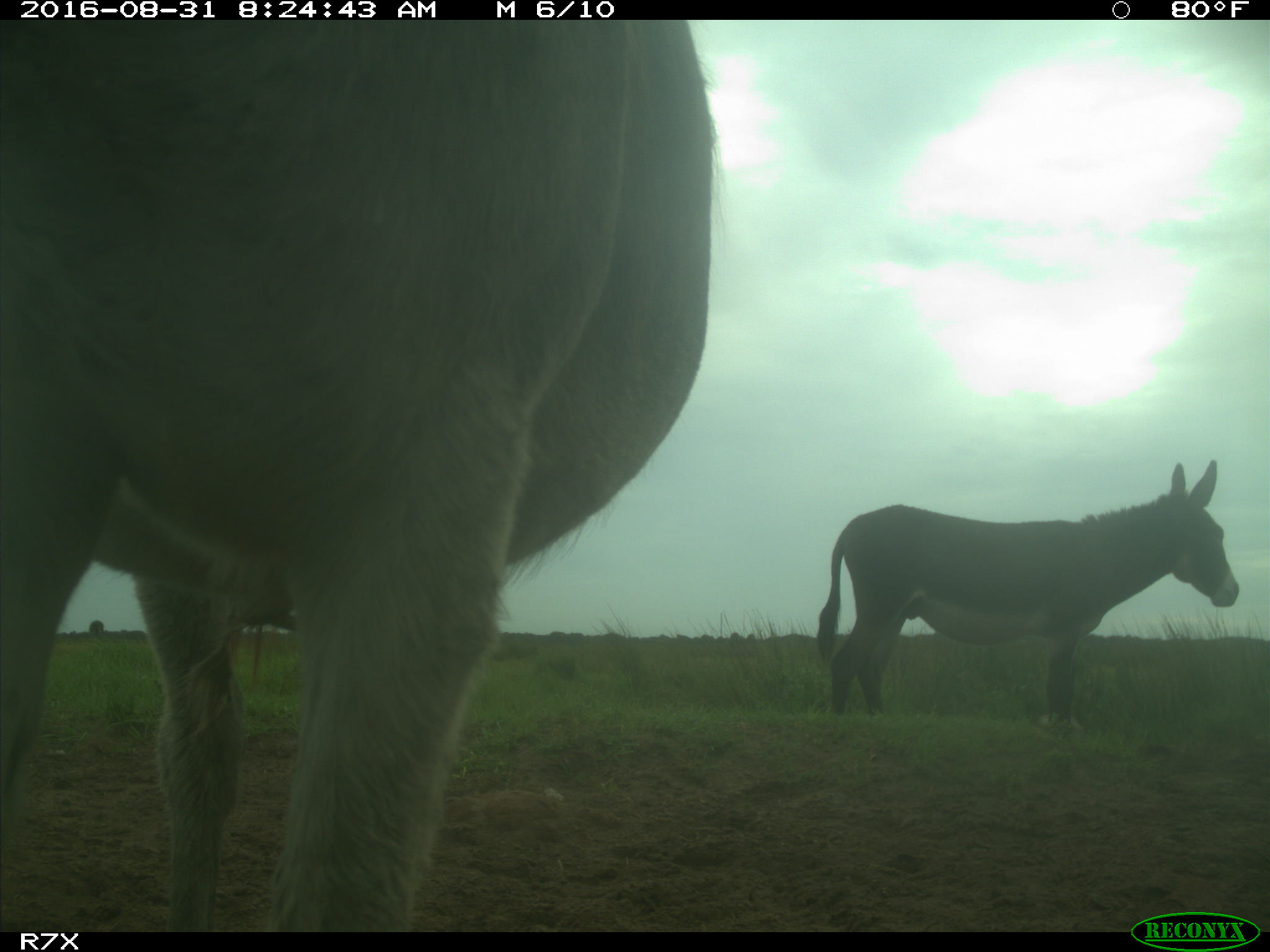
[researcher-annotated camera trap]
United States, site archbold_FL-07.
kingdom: Animalia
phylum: Chordata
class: Mammalia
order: Perissodactyla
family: Equidae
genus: Equus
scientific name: Equus africanus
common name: african wild ass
Equus africanus (african wild ass).